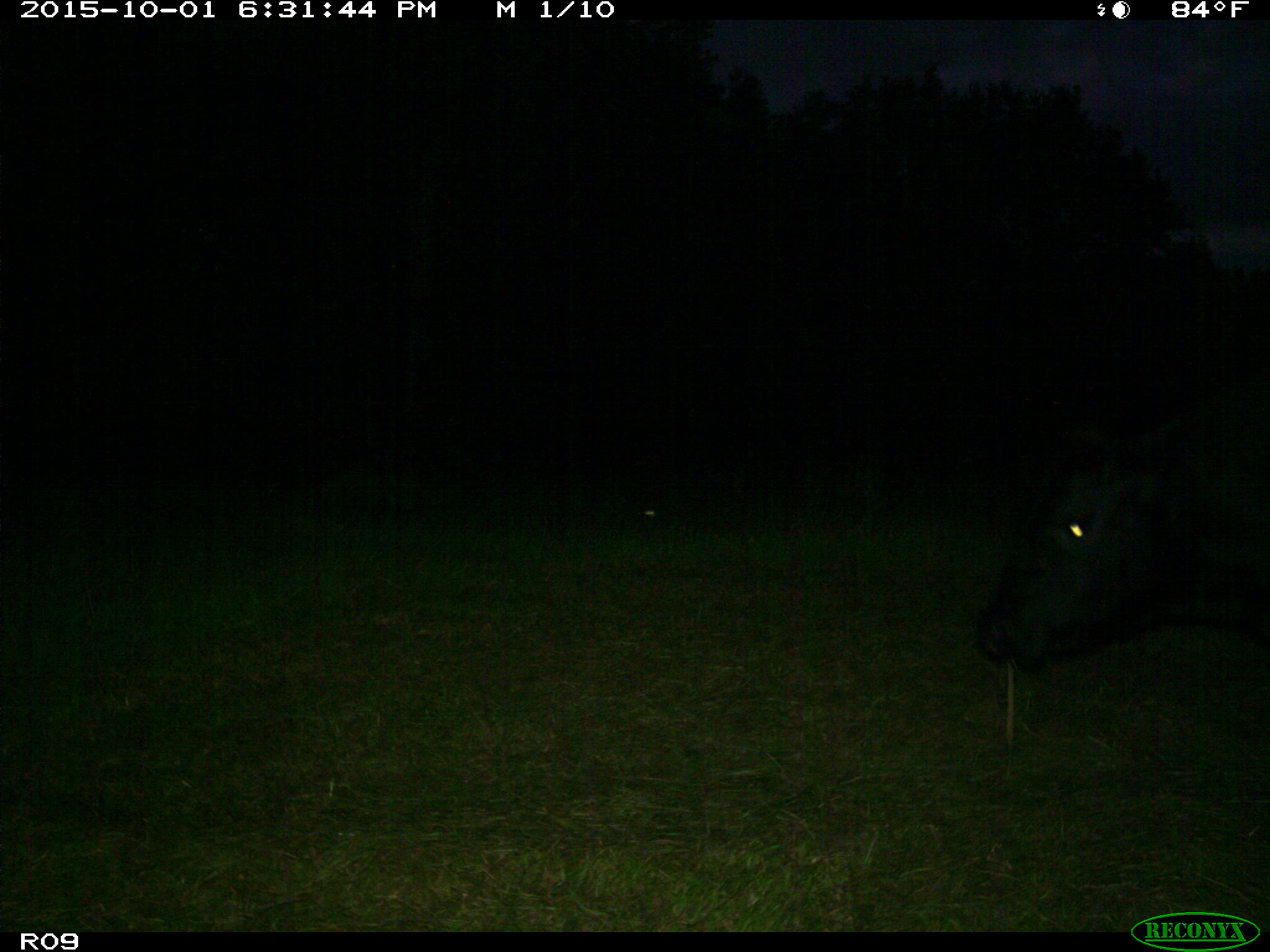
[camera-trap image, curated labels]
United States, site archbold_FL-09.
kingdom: Animalia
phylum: Chordata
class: Mammalia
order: Artiodactyla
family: Bovidae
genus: Bos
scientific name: Bos taurus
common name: domestic cow